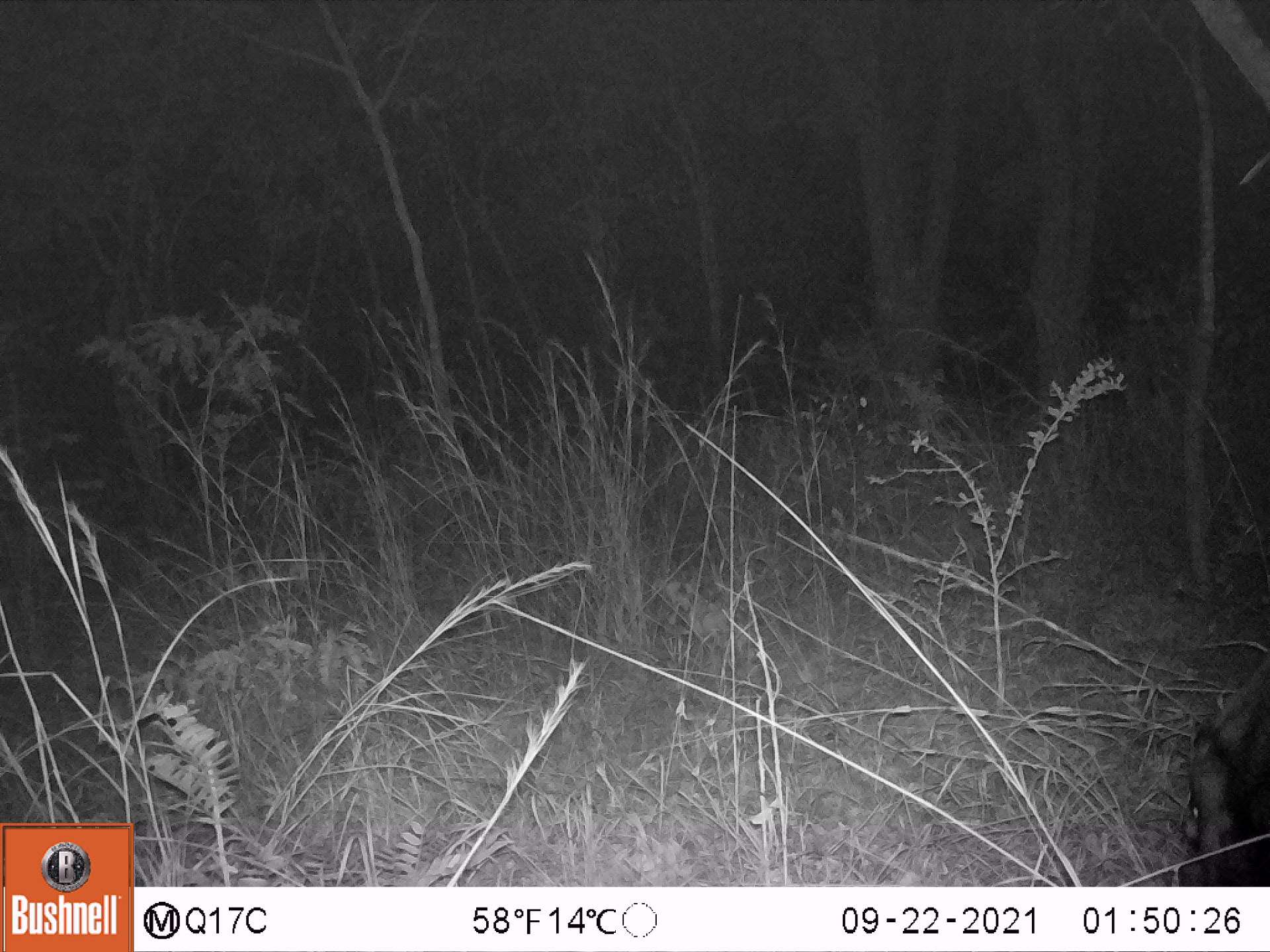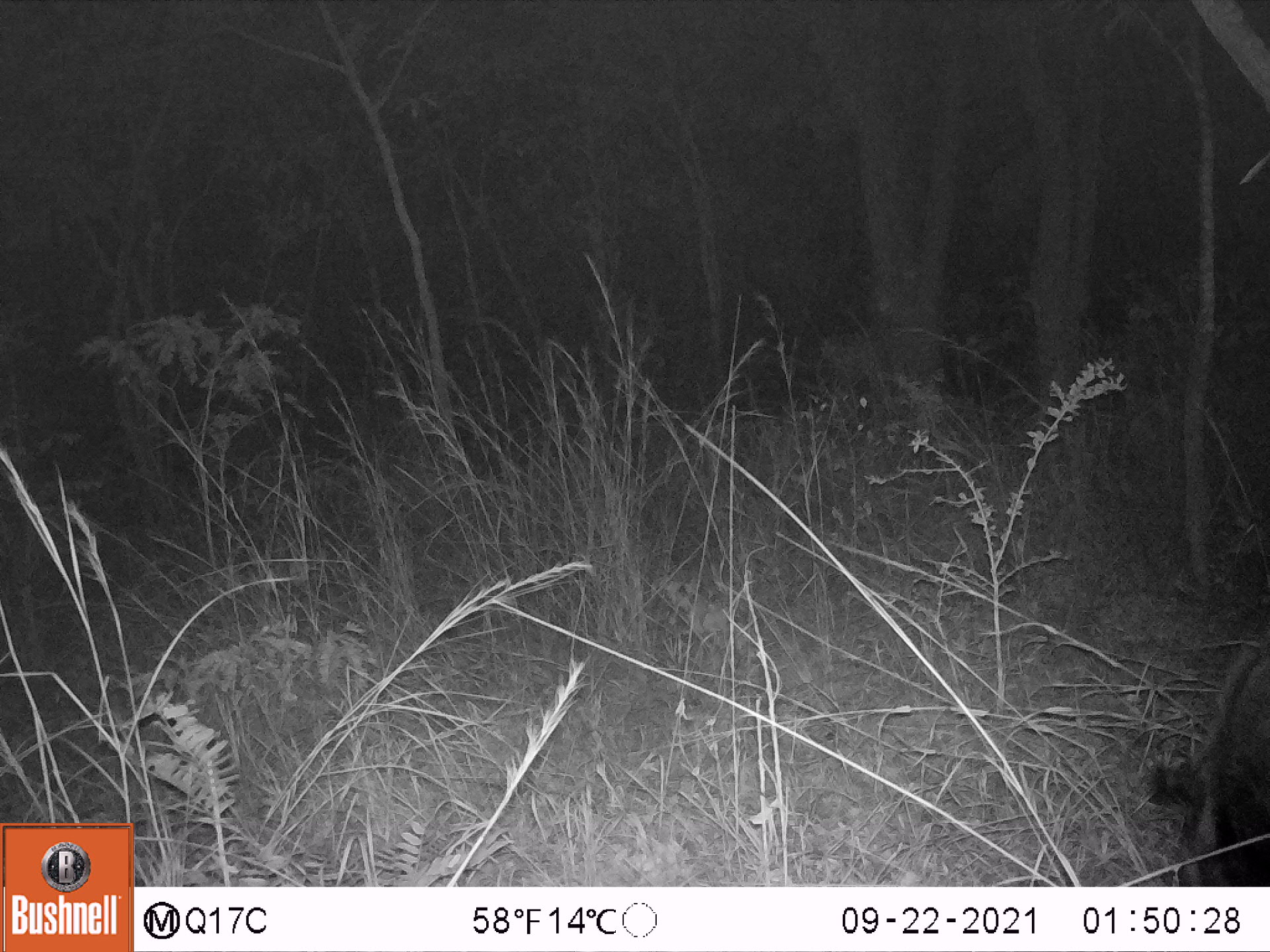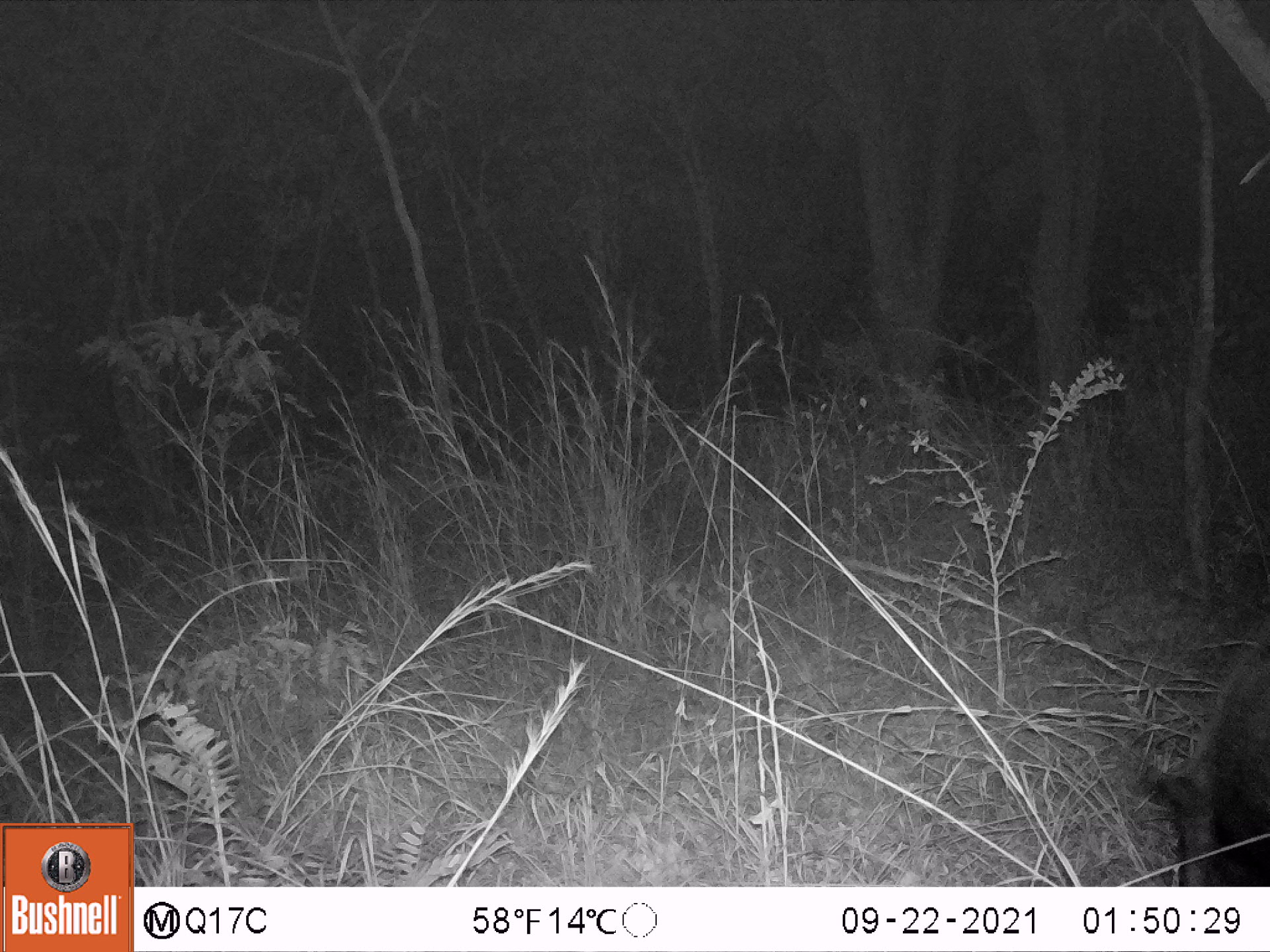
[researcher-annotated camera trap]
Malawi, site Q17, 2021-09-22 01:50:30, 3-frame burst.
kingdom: Animalia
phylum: Chordata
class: Mammalia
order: Artiodactyla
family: Suidae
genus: Potamochoerus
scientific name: Potamochoerus larvatus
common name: bushpig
Bushpig (Potamochoerus larvatus), count 1.